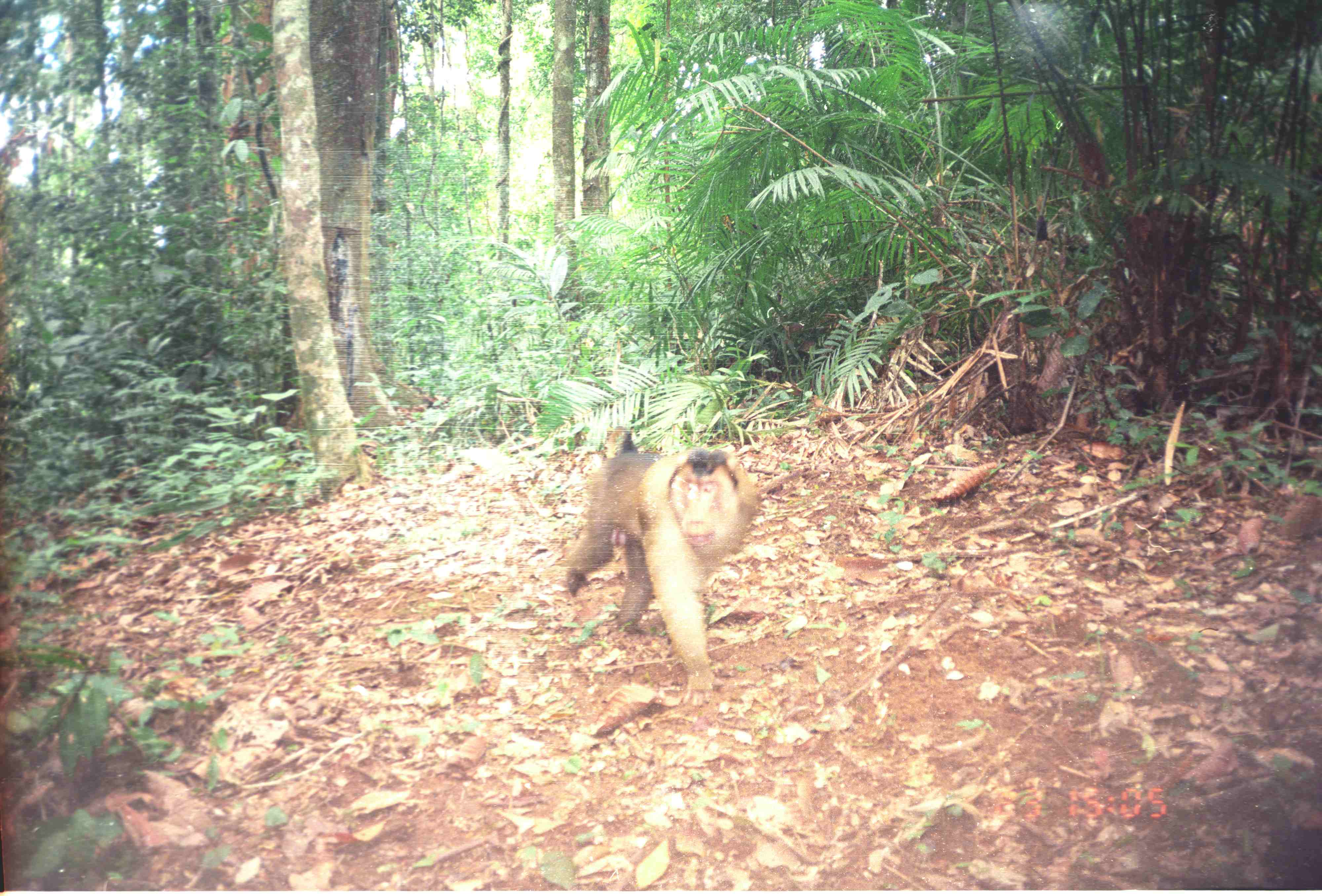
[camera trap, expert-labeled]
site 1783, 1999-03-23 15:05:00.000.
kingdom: Animalia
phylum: Chordata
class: Mammalia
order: Primates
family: Cercopithecidae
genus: Macaca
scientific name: Macaca nemestrina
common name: southern pig-tailed macaque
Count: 1.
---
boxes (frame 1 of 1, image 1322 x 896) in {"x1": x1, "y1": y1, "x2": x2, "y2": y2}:
macaca nemestrina: {"x1": 563, "y1": 424, "x2": 760, "y2": 708}